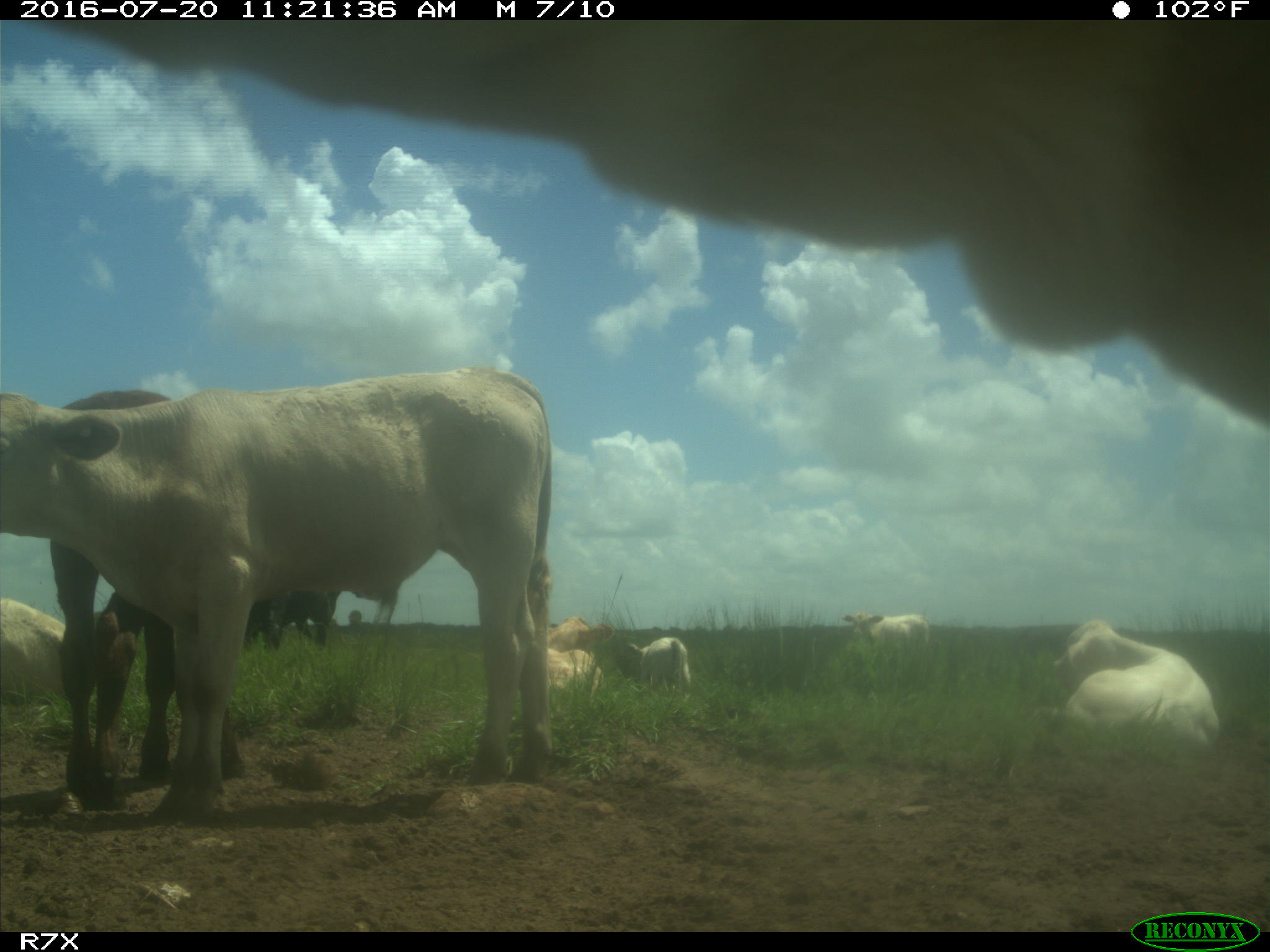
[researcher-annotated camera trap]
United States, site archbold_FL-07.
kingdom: Animalia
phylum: Chordata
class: Mammalia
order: Artiodactyla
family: Bovidae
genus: Bos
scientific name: Bos taurus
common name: domestic cow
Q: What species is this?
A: Bos taurus (domestic cow).